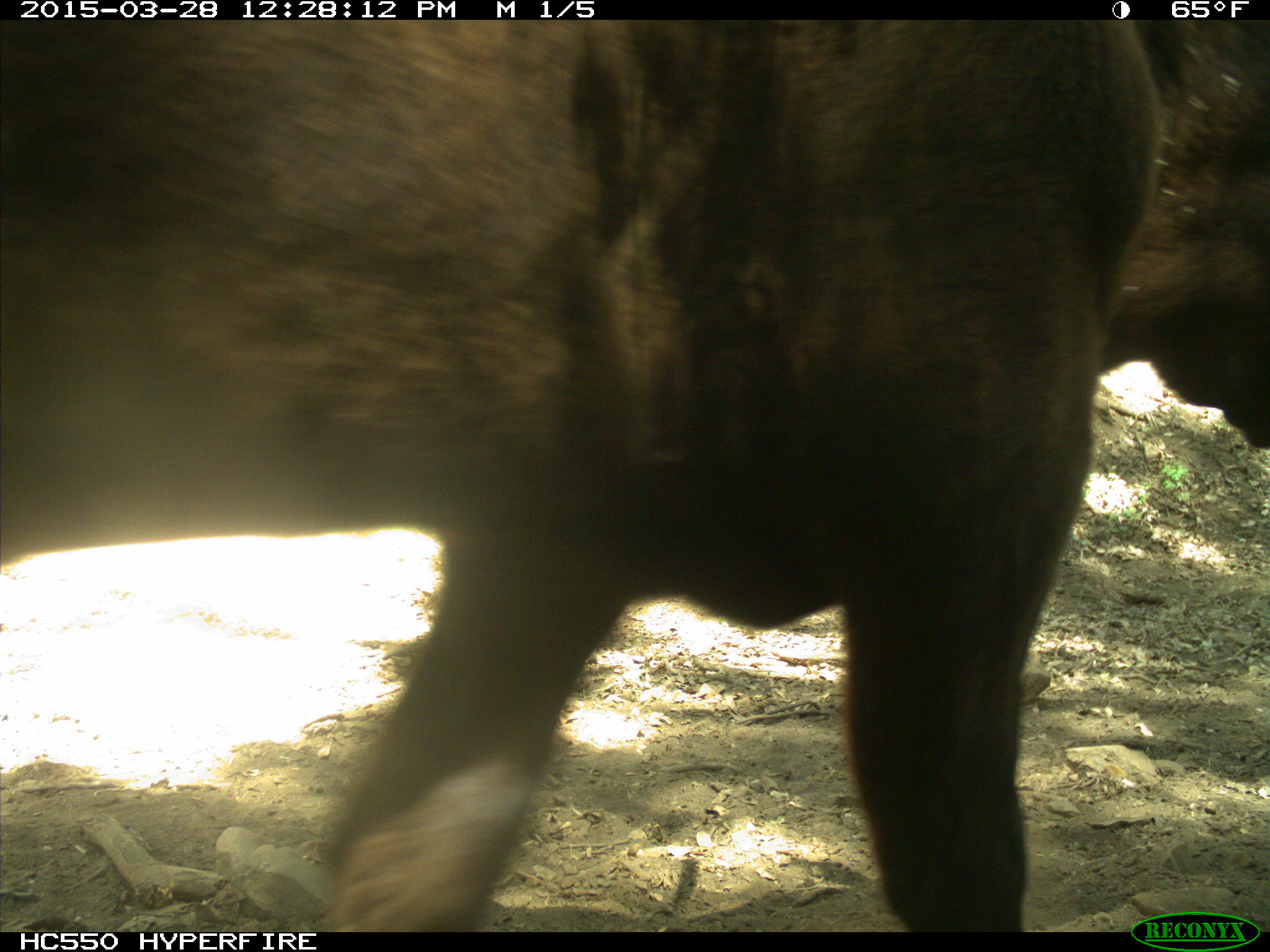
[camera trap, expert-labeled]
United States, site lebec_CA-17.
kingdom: Animalia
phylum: Chordata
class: Mammalia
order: Artiodactyla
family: Bovidae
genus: Bos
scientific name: Bos taurus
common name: domestic cow